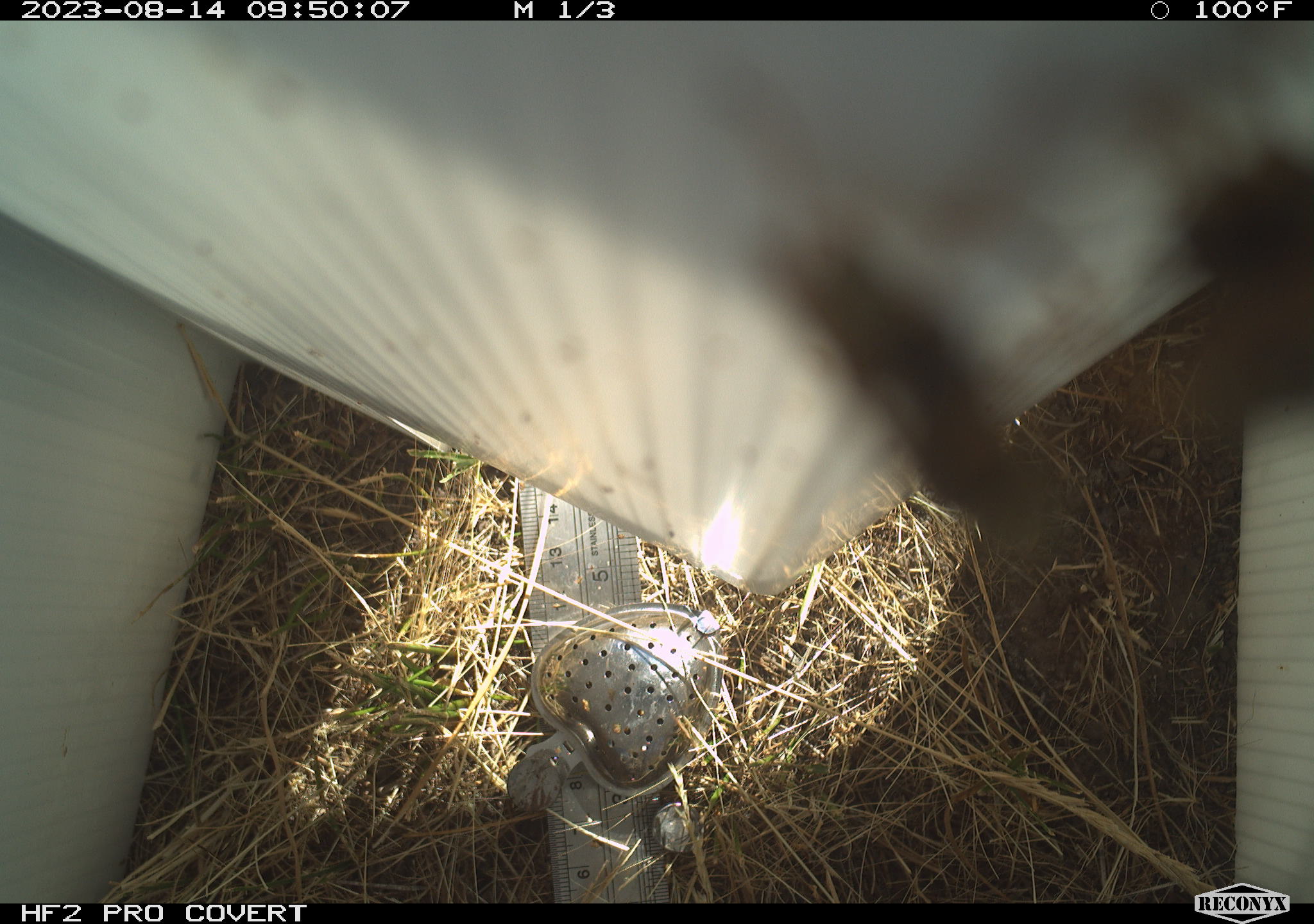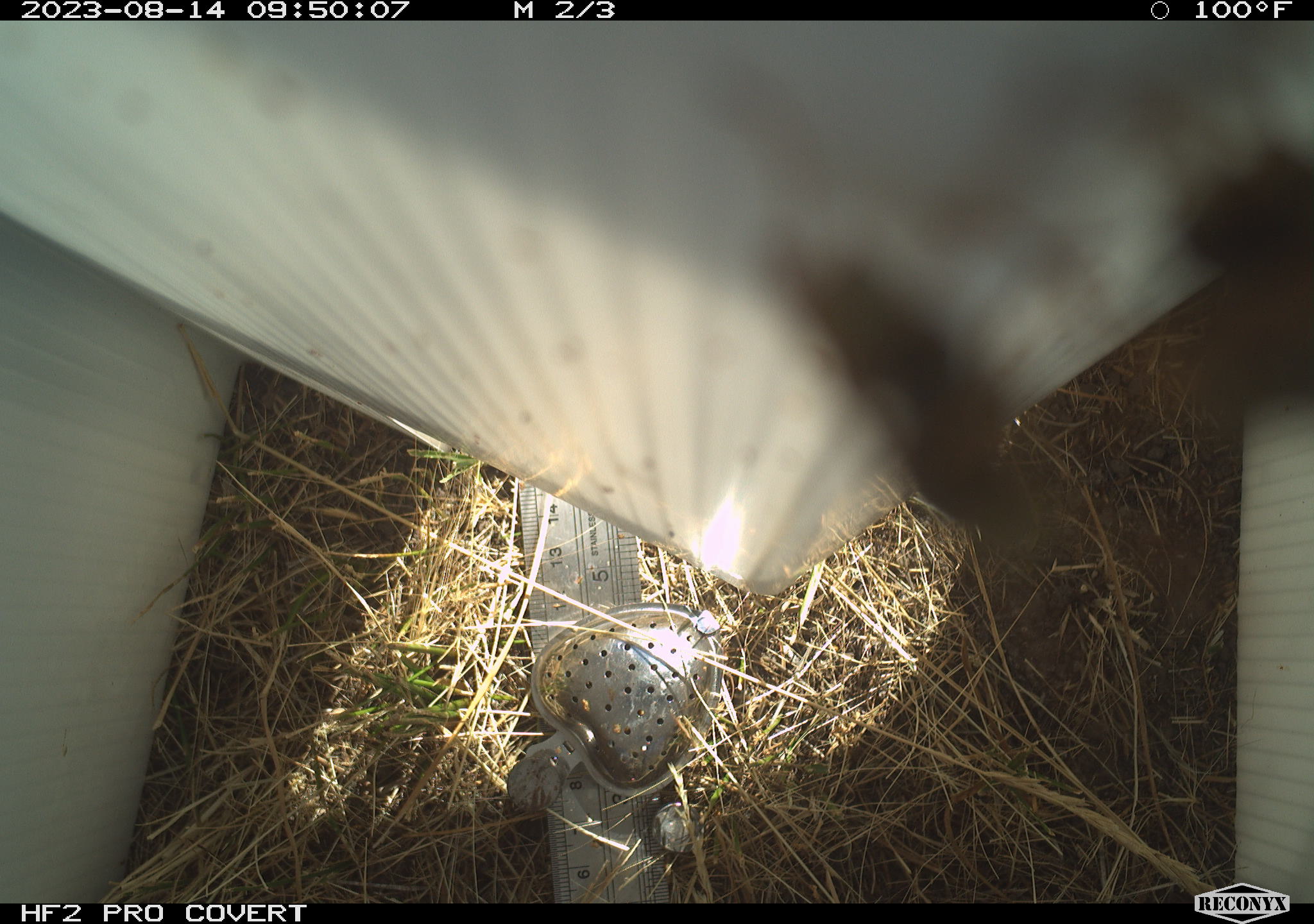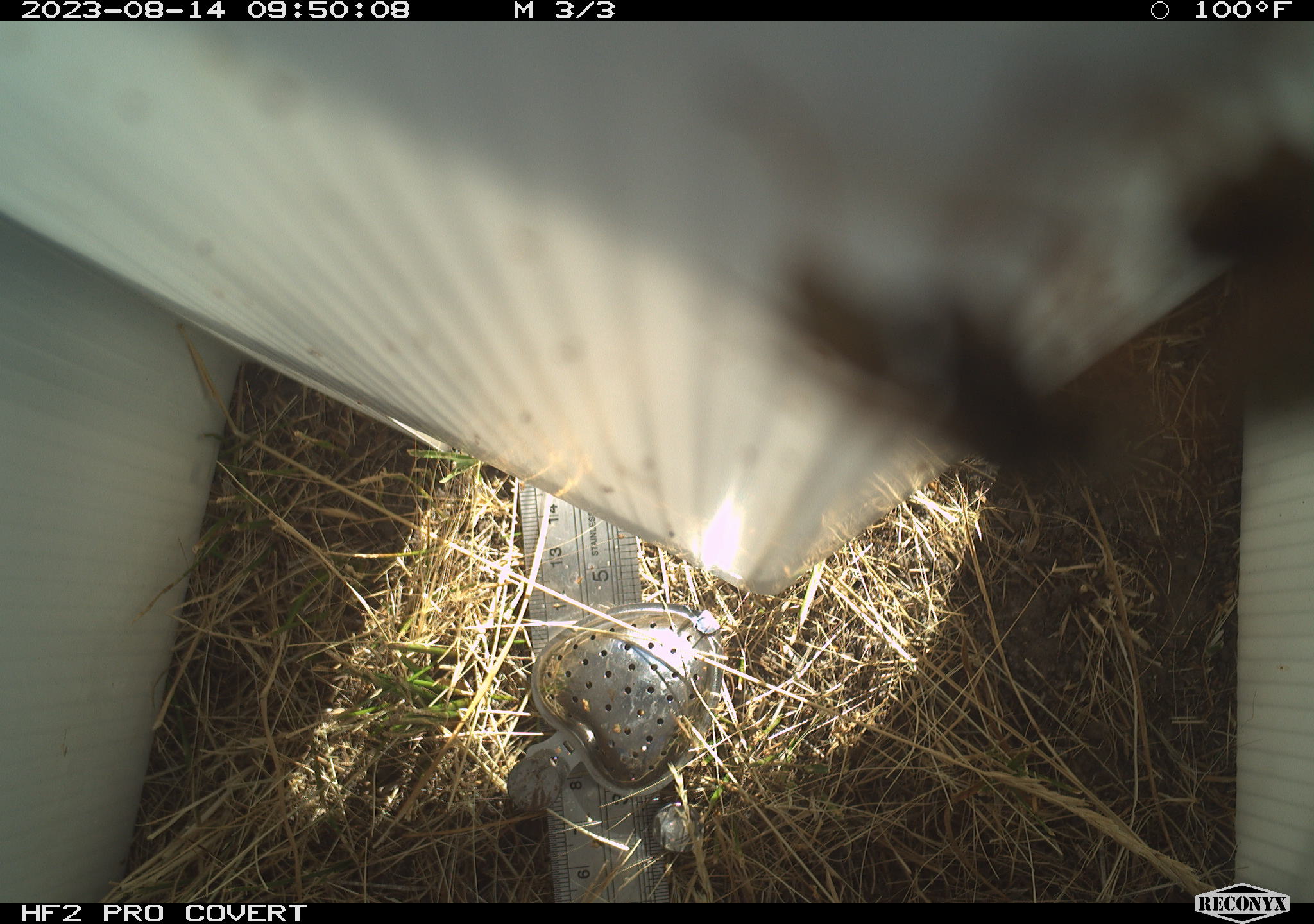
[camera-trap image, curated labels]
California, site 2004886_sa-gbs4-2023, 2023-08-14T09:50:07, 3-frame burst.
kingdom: Animalia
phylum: Arthropoda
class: Insecta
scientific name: Insecta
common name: insect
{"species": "insect (Insecta)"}